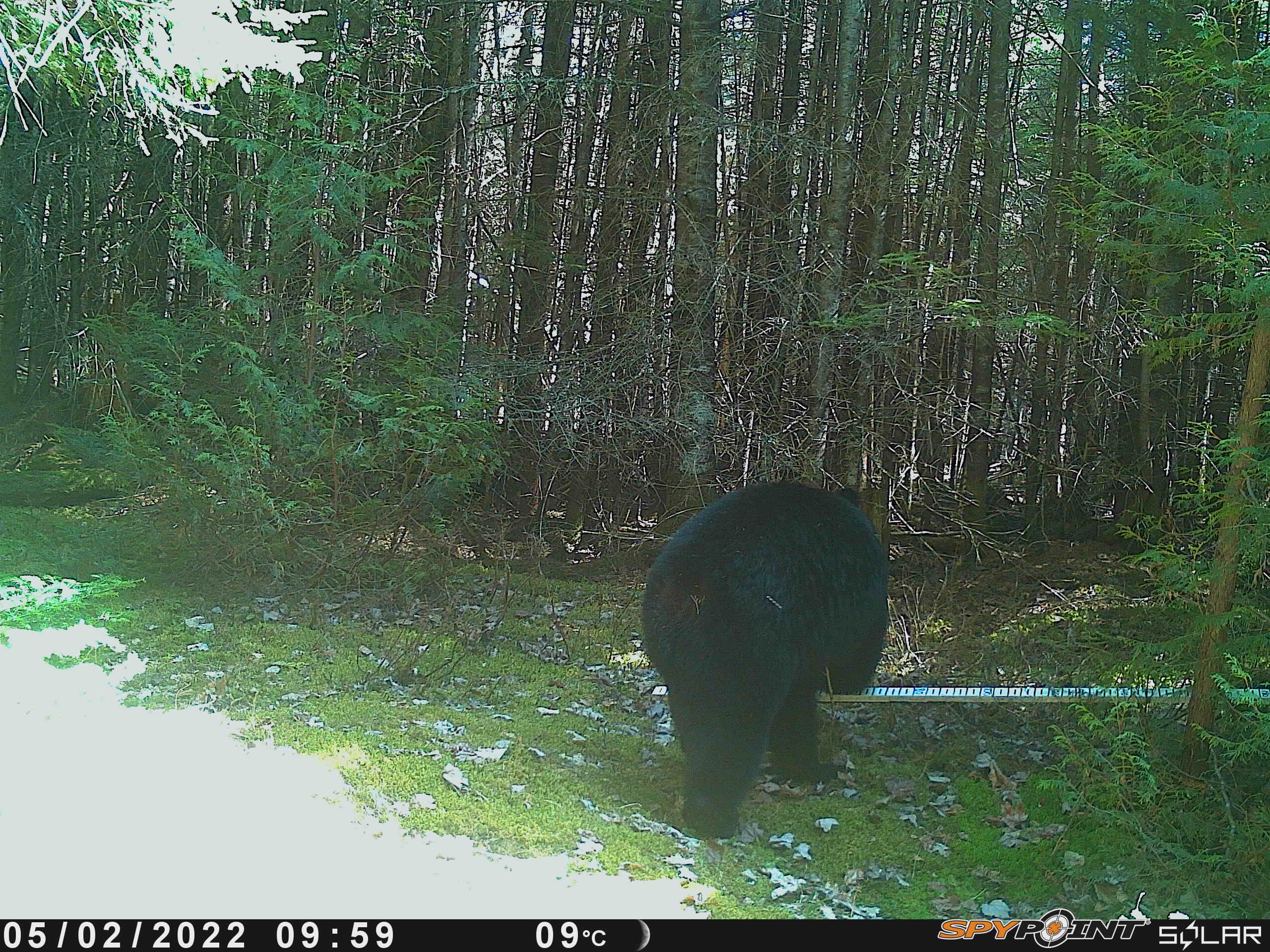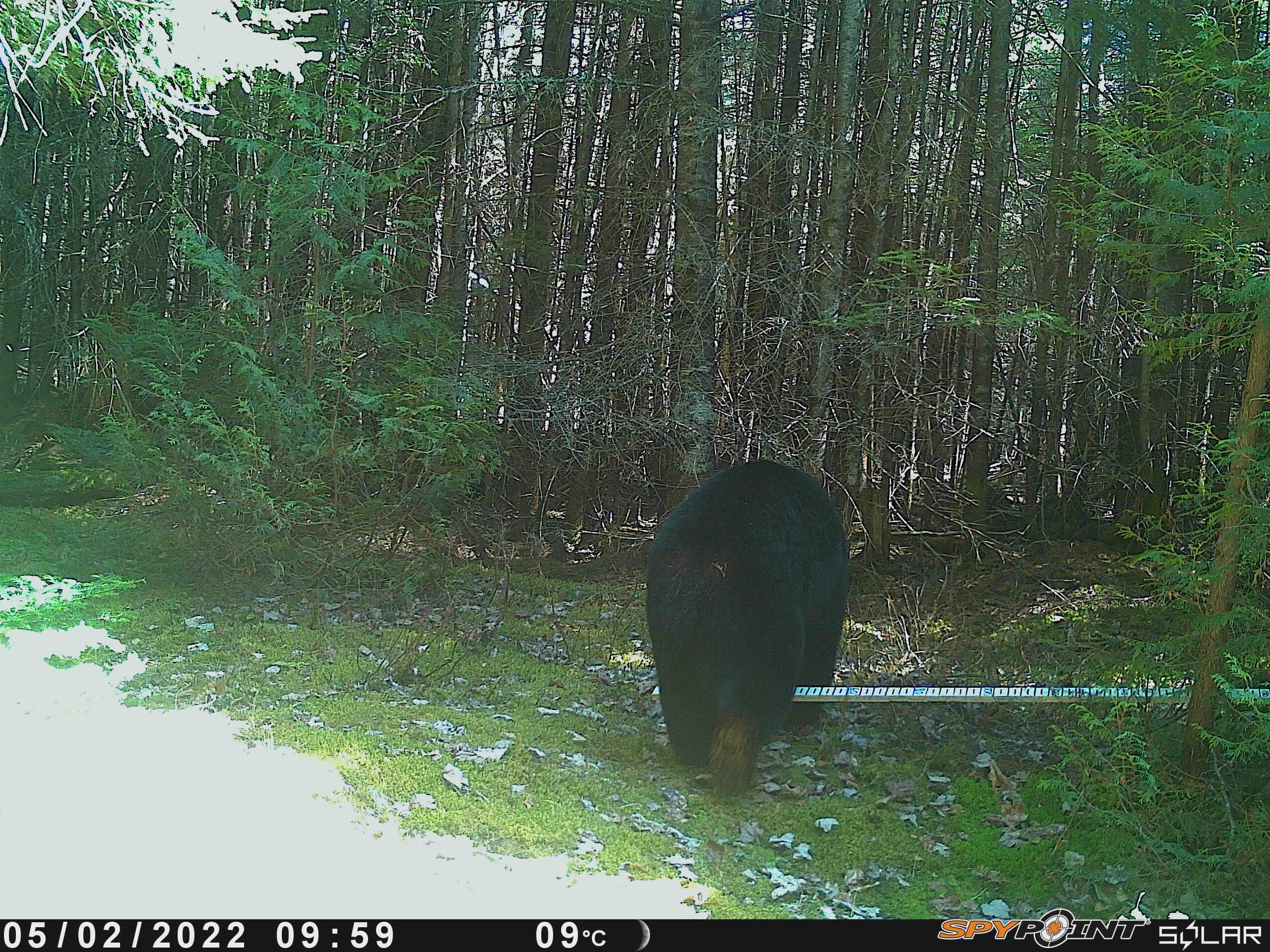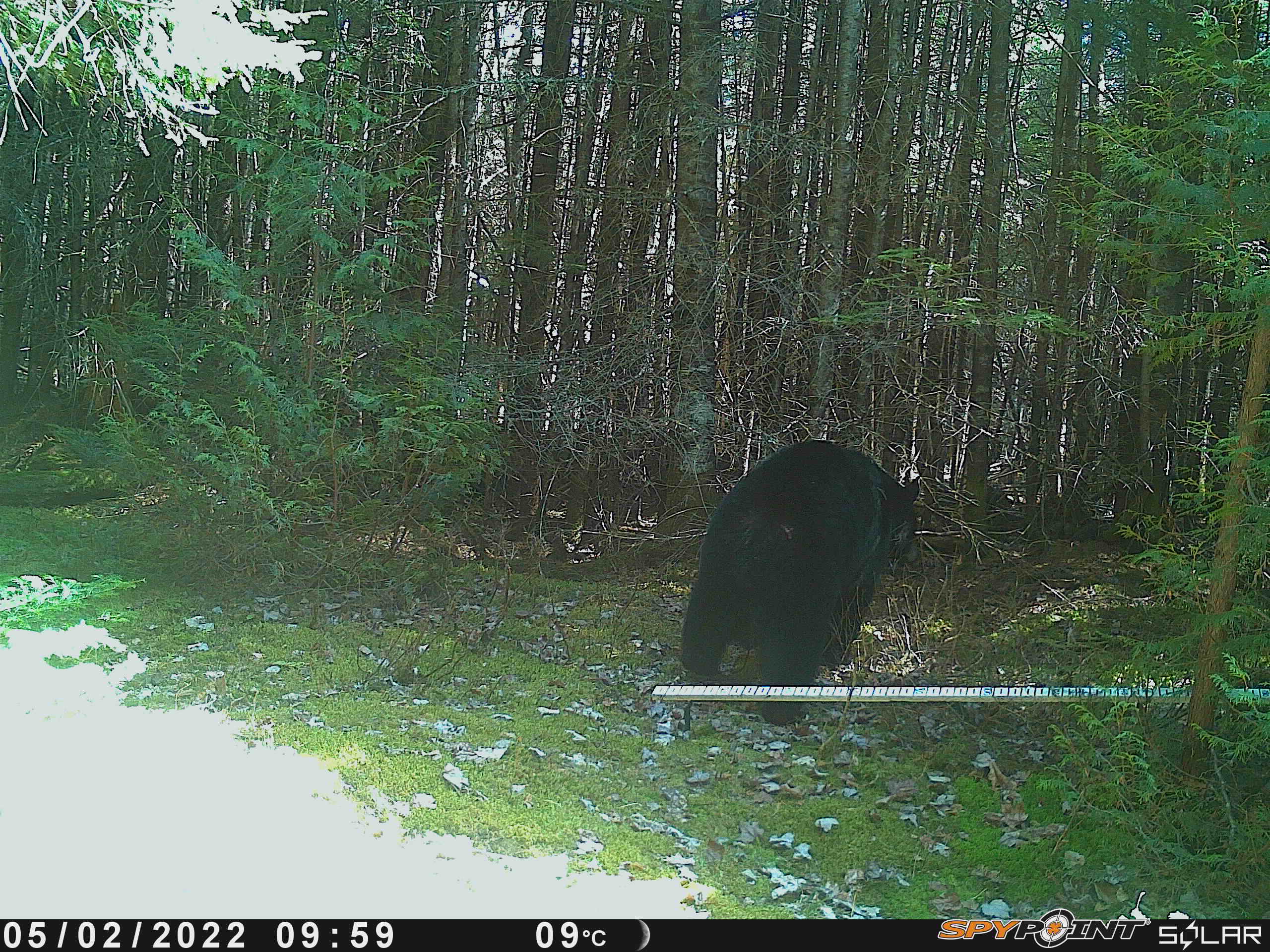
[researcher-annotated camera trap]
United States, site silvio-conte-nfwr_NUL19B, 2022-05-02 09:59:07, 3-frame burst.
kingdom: Animalia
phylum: Chordata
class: Mammalia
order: Carnivora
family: Ursidae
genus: Ursus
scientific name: Ursus americanus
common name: black bear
Black bear (Ursus americanus).